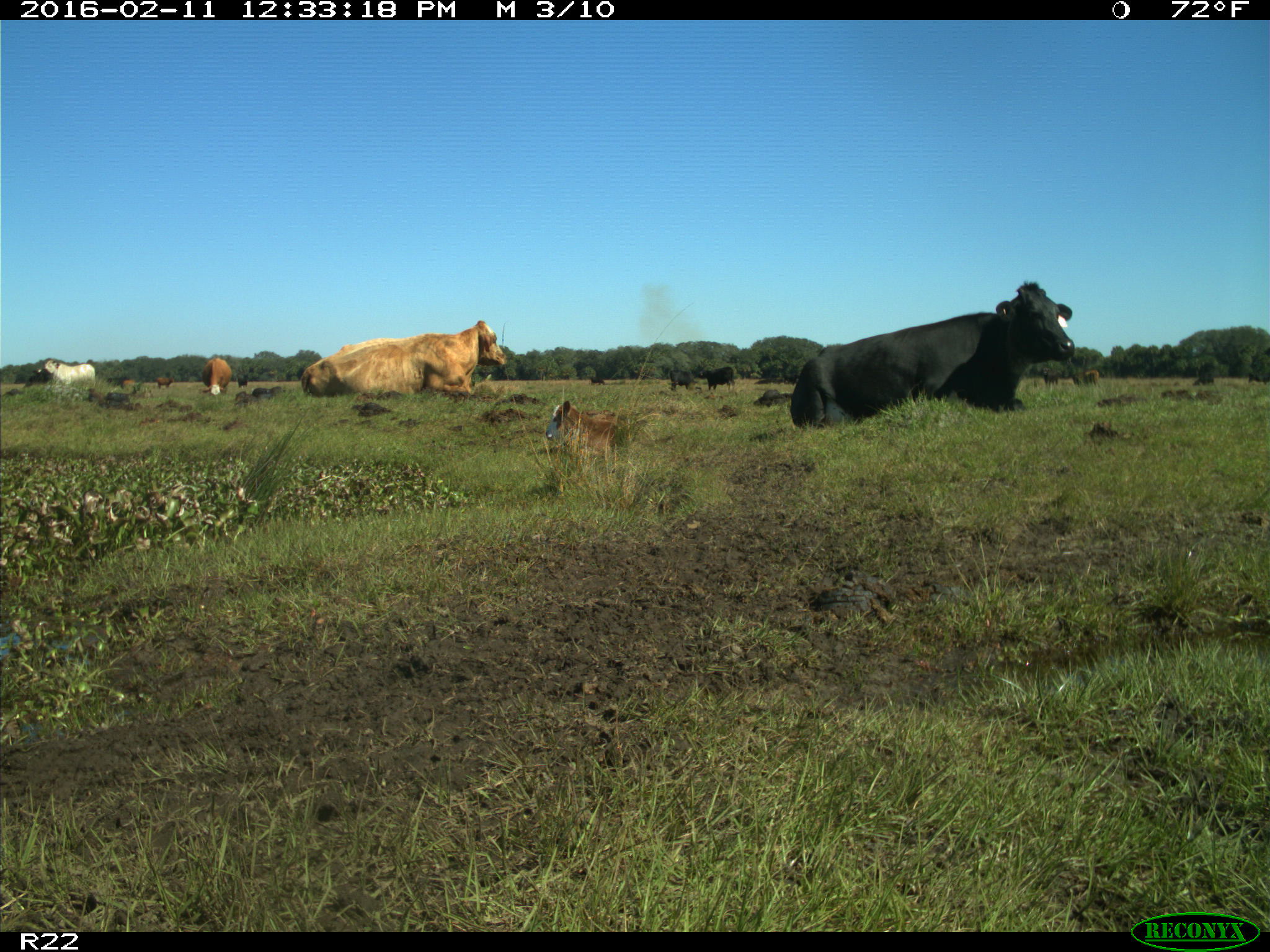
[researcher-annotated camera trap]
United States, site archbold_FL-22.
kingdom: Animalia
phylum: Chordata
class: Mammalia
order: Artiodactyla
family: Bovidae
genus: Bos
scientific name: Bos taurus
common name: domestic cow